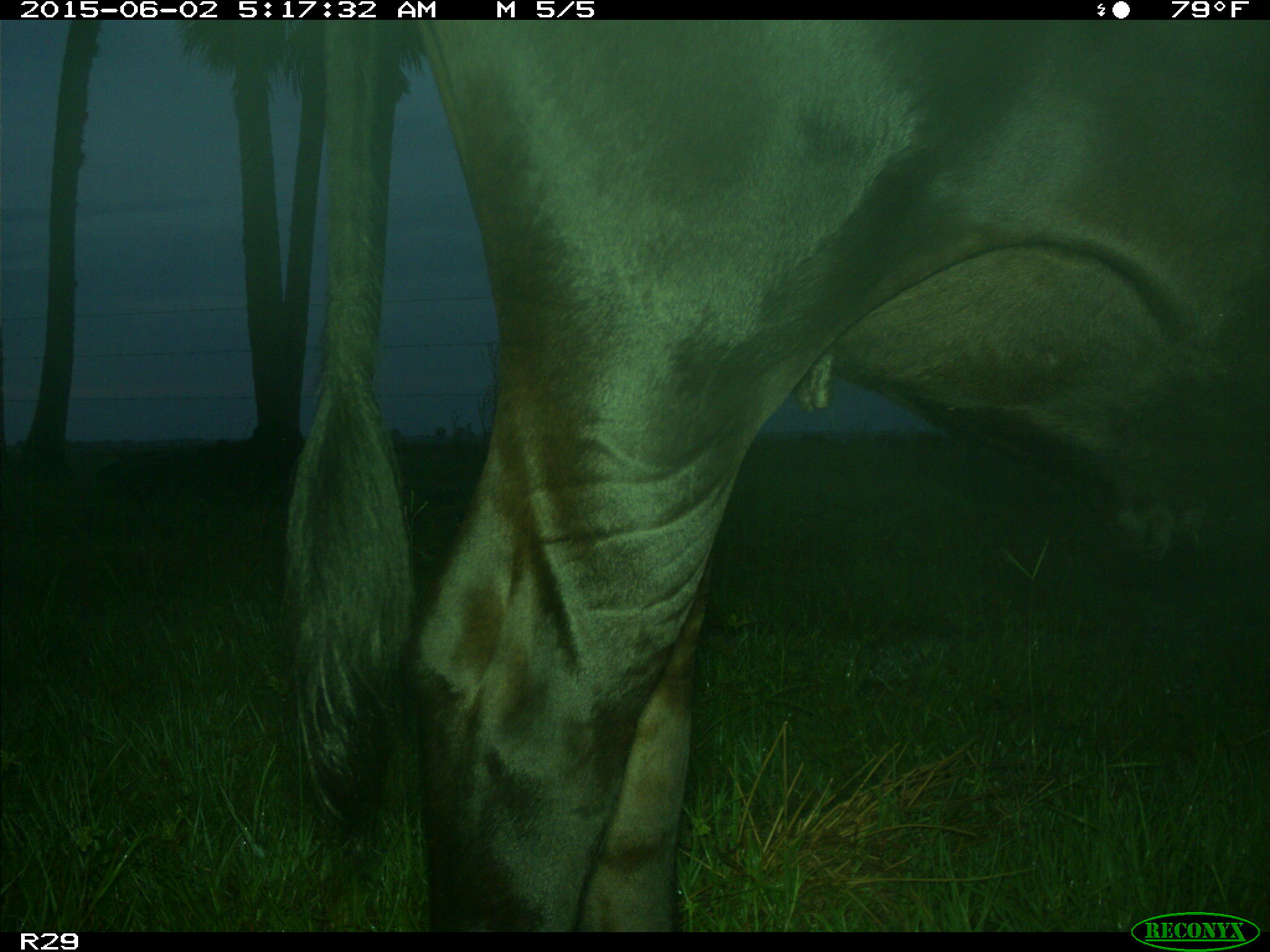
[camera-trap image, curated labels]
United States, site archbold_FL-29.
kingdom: Animalia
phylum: Chordata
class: Mammalia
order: Artiodactyla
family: Bovidae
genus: Bos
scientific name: Bos taurus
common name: domestic cow